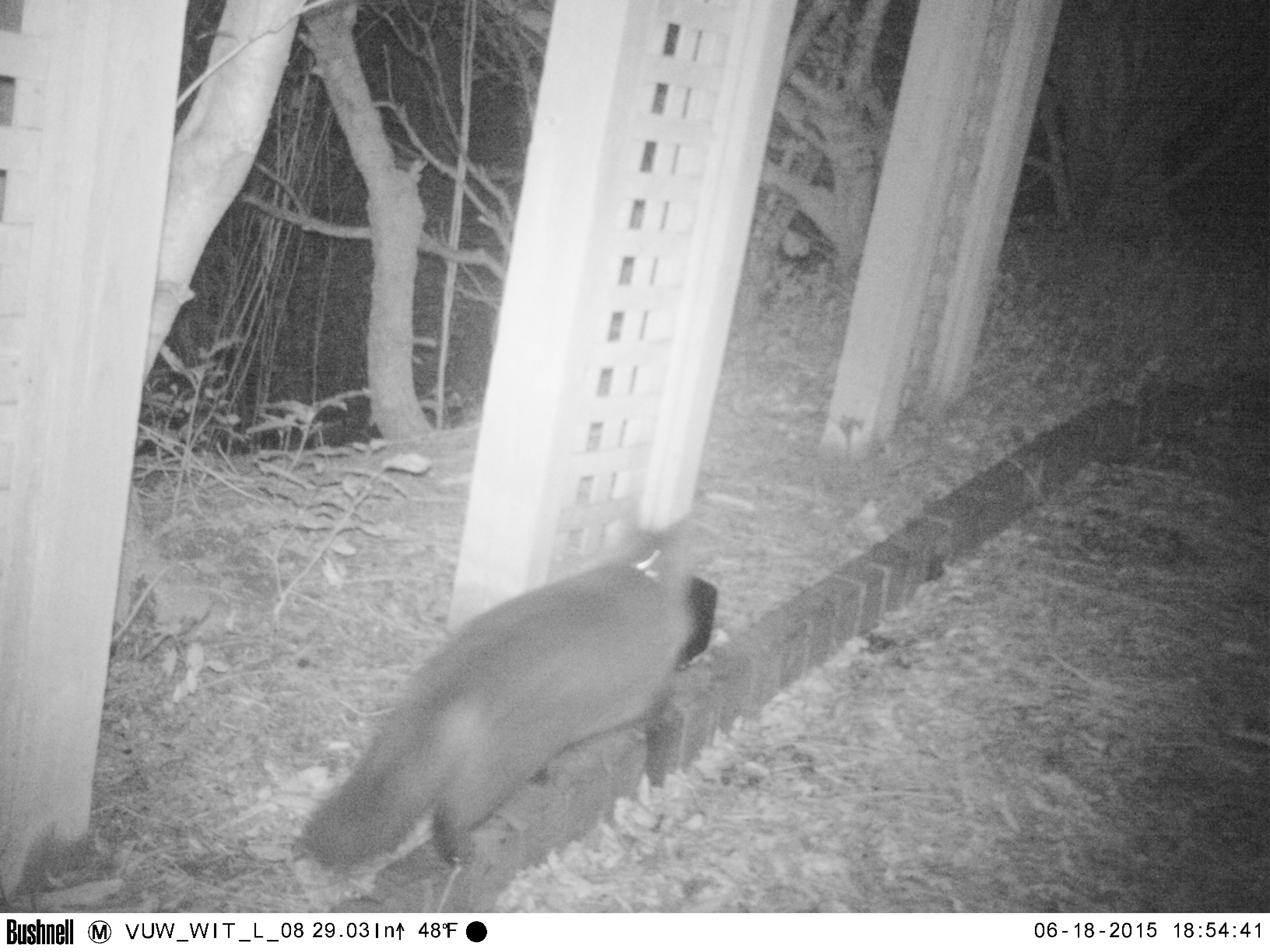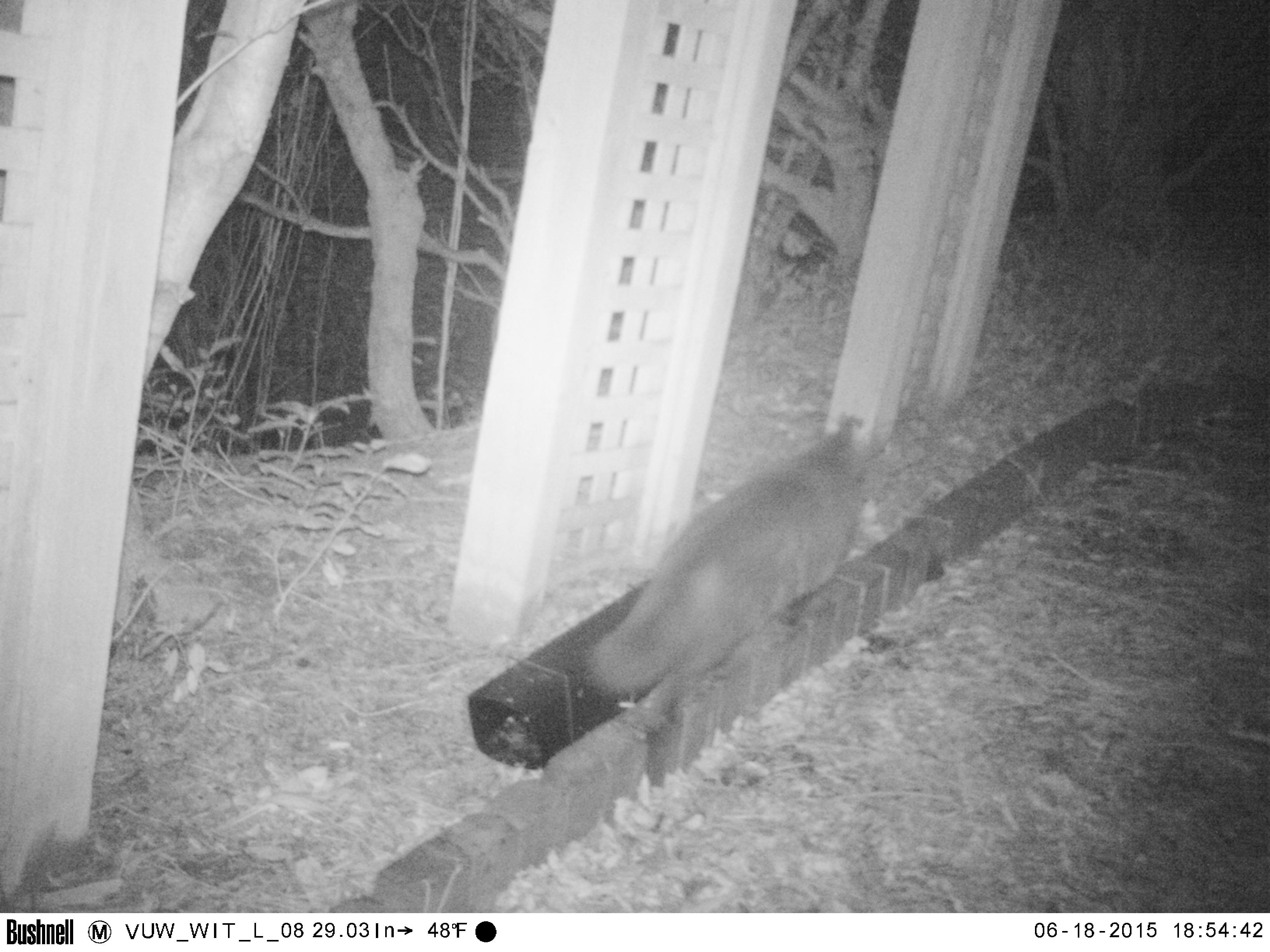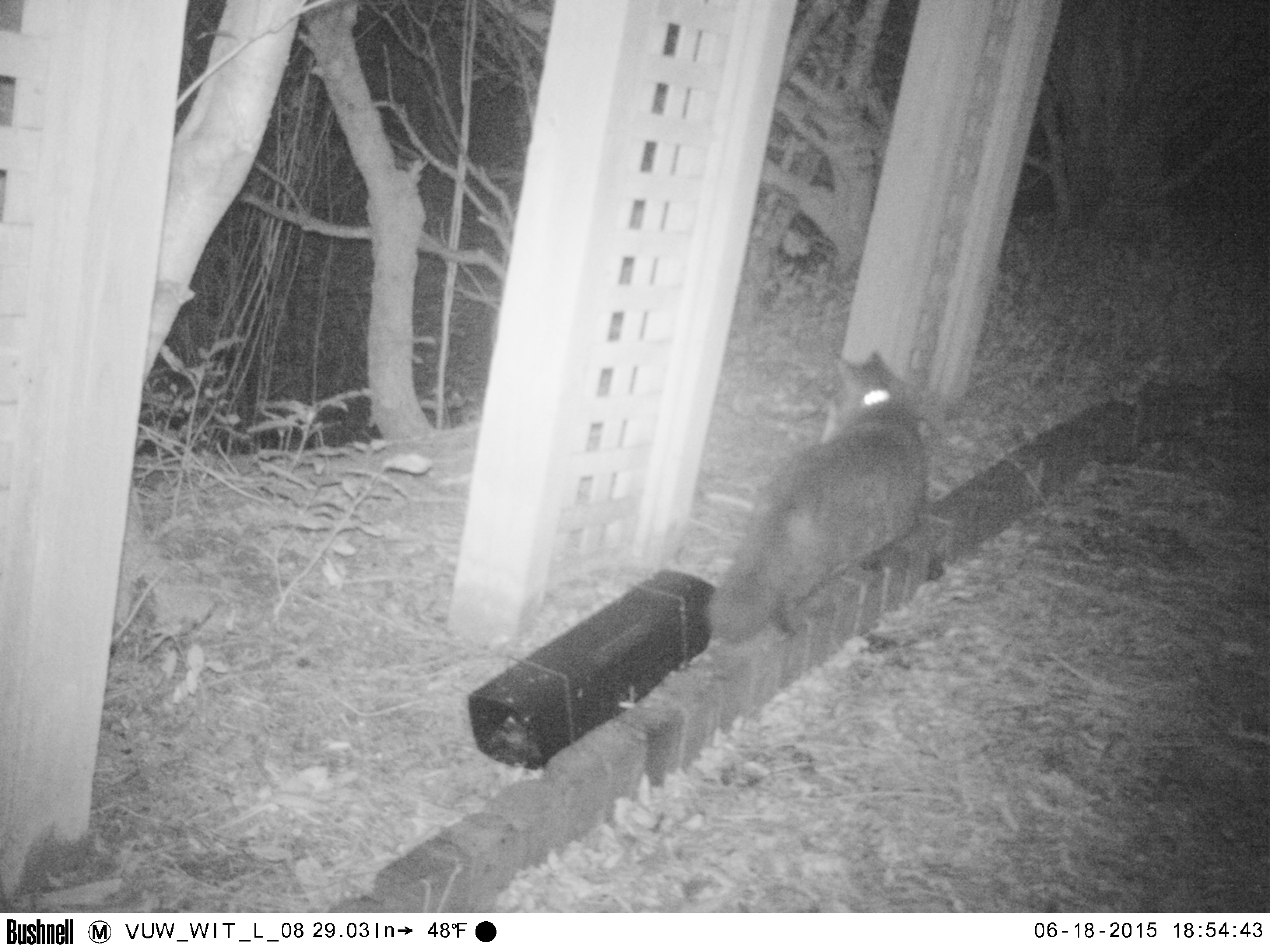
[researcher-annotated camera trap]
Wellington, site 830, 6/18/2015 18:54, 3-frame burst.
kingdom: Animalia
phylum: Chordata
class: Mammalia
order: Carnivora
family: Felidae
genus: Felis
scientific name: Felis catus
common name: cat